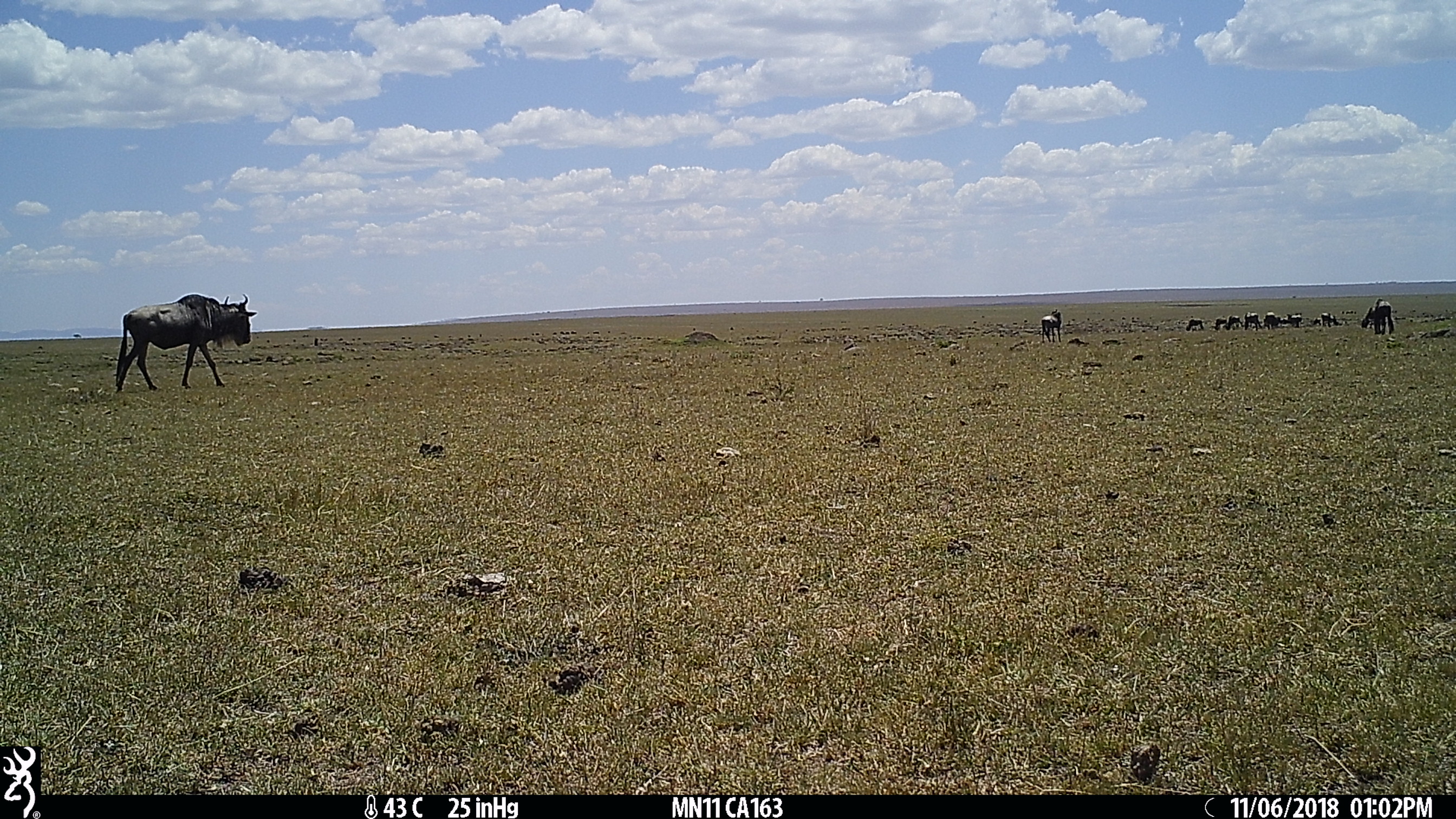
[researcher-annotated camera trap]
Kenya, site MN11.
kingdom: Animalia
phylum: Chordata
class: Mammalia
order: Artiodactyla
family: Bovidae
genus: Connochaetes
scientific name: Connochaetes taurinus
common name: blue wildebeest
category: wildebeest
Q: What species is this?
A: Wildebeest (blue wildebeest) (Connochaetes taurinus).